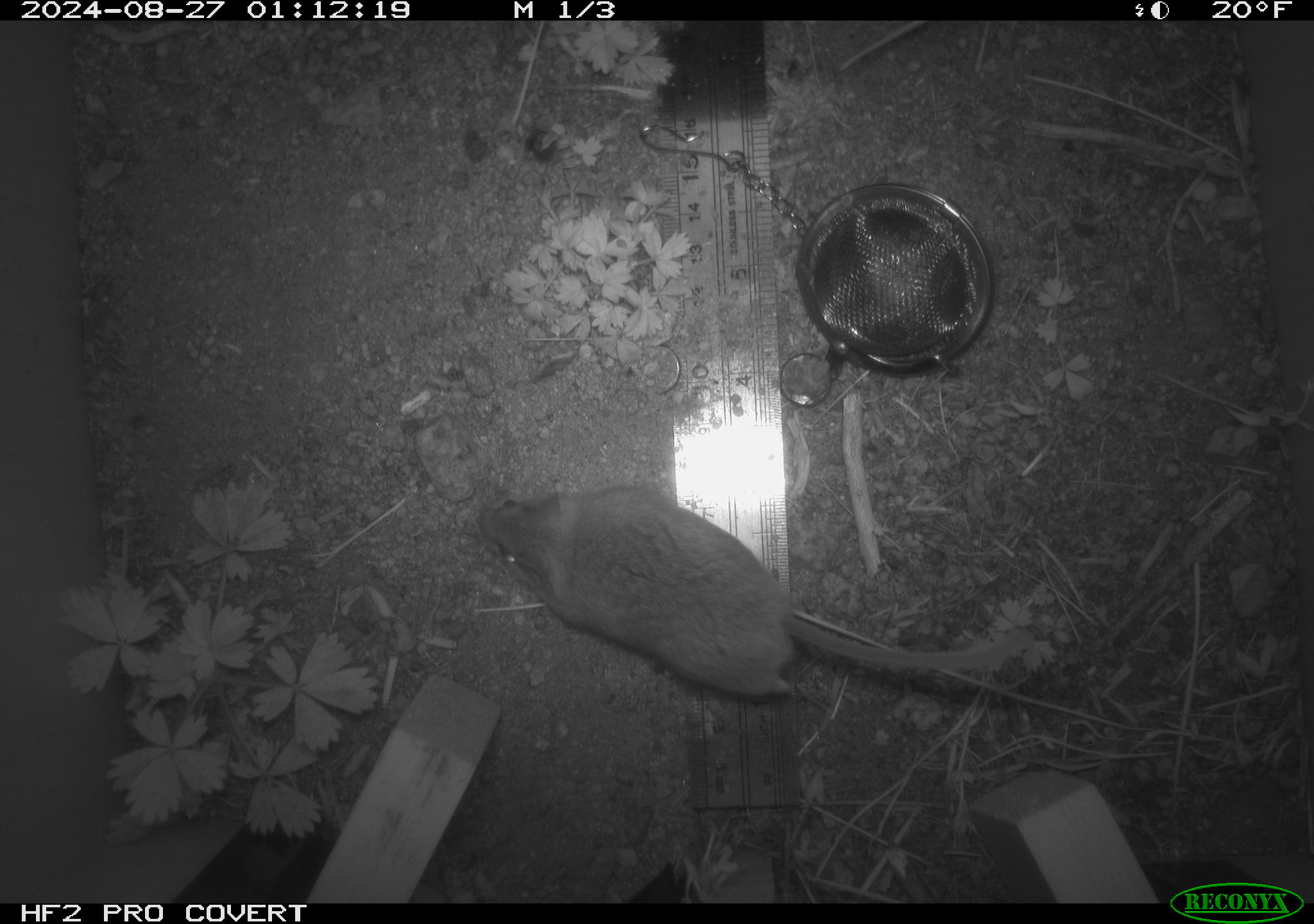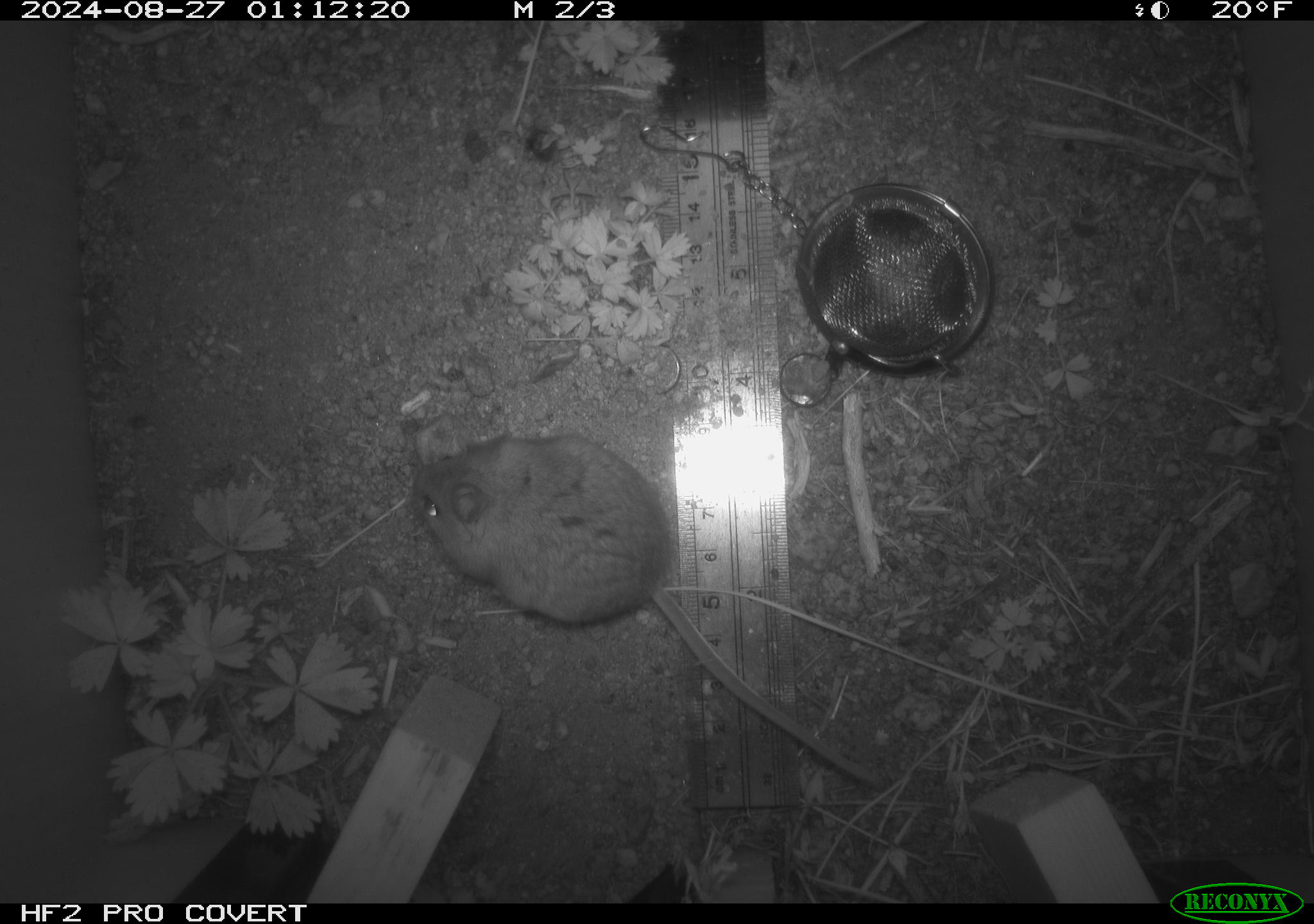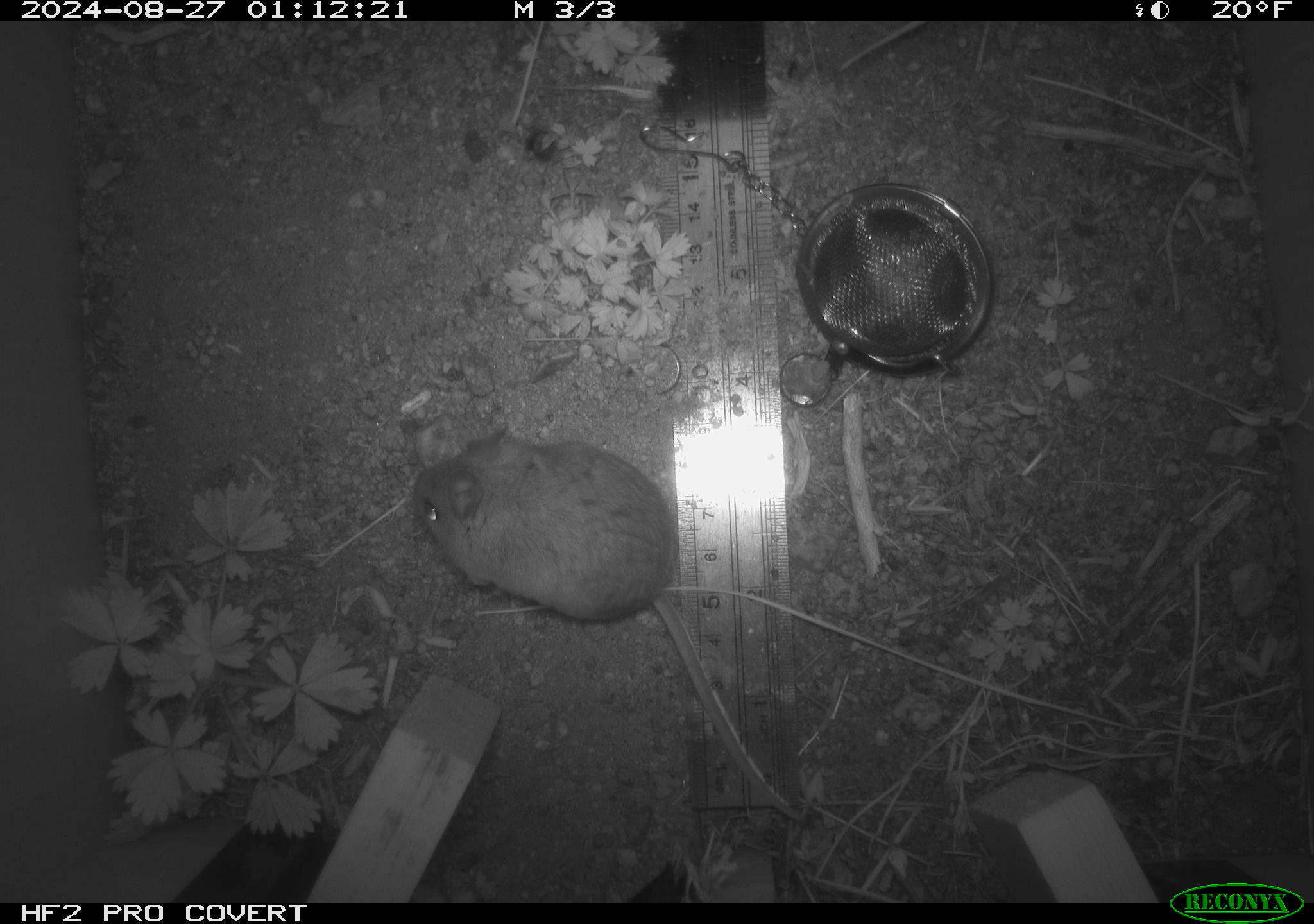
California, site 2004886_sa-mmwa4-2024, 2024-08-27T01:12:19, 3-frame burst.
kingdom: Animalia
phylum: Chordata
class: Mammalia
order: Rodentia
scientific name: Rodentia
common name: mouse species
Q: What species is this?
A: Mouse species (Rodentia).